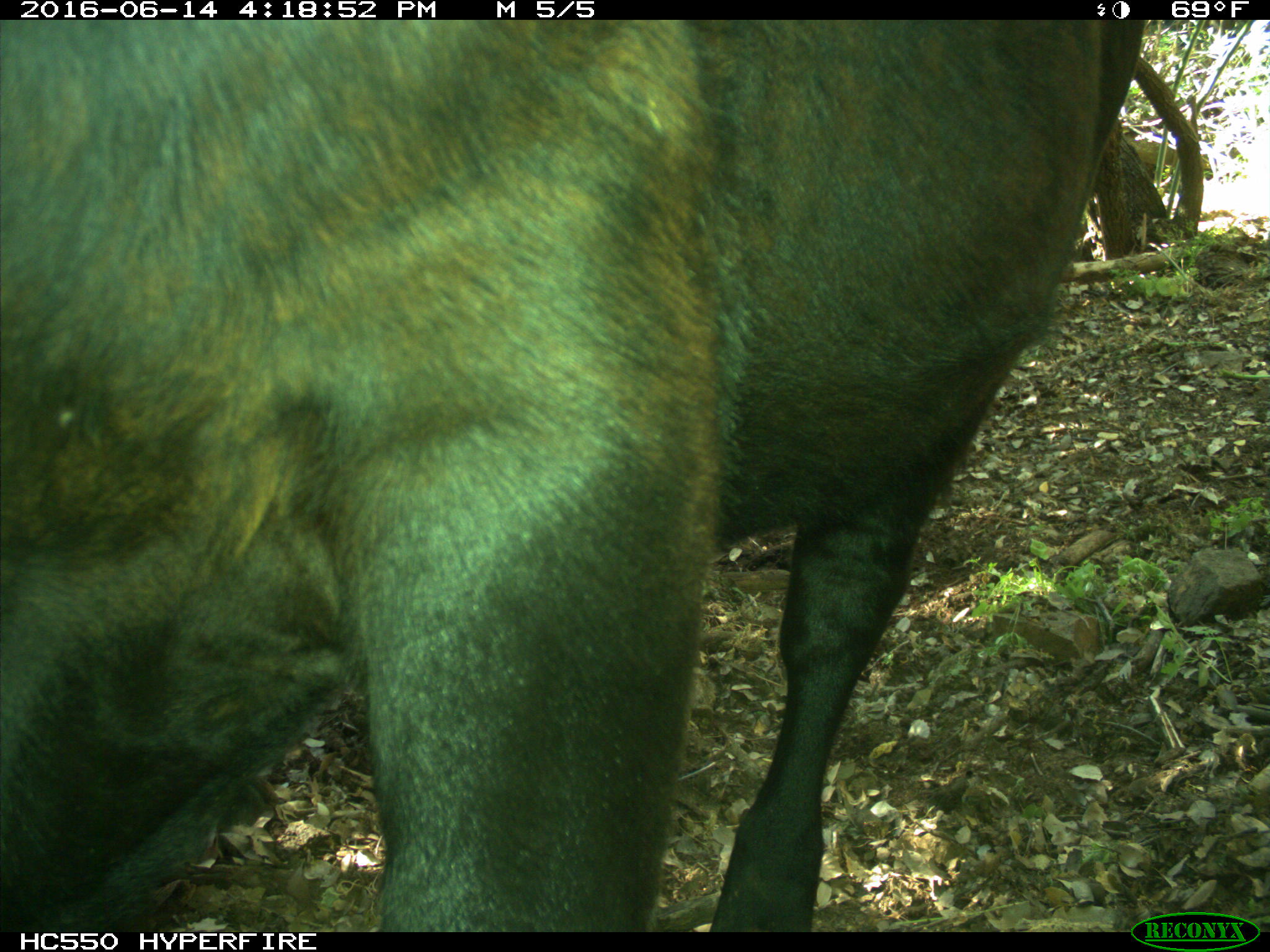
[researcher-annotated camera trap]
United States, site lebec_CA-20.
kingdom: Animalia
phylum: Chordata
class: Mammalia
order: Artiodactyla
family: Bovidae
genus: Bos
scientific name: Bos taurus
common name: domestic cow